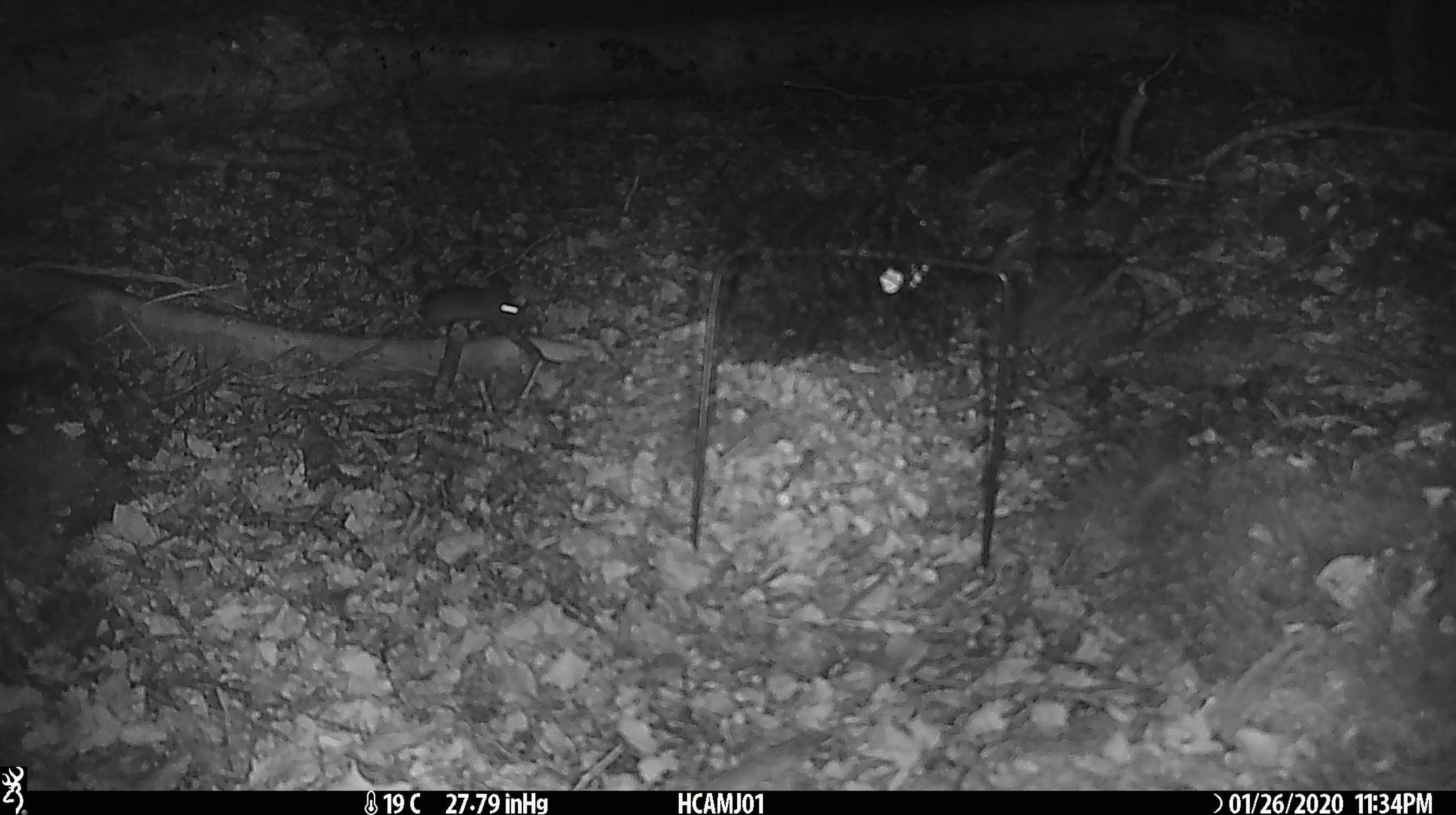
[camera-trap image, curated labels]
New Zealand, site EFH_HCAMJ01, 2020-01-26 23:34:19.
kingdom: Animalia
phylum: Chordata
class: Mammalia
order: Rodentia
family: Muridae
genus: Mus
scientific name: Mus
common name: mouse